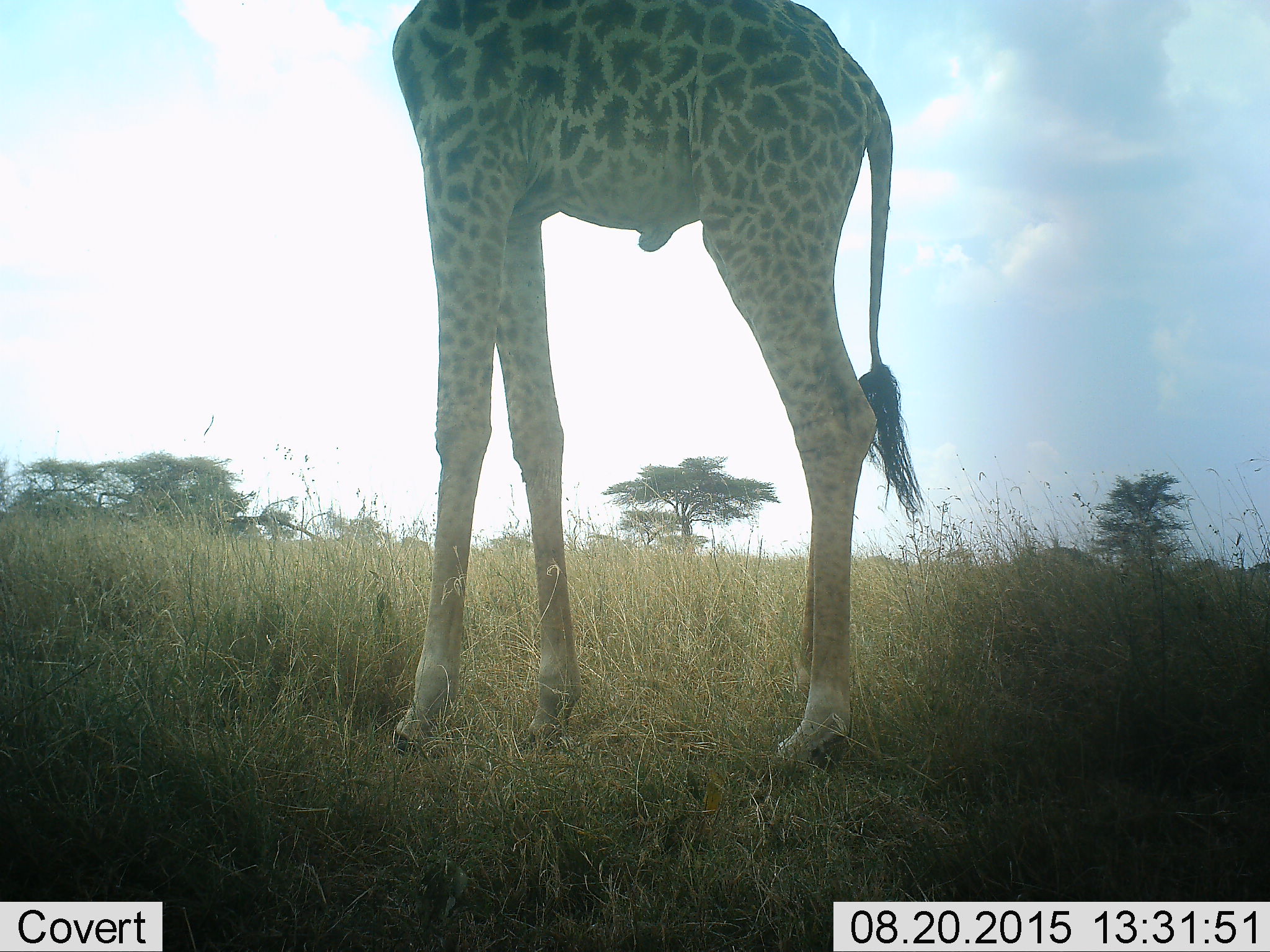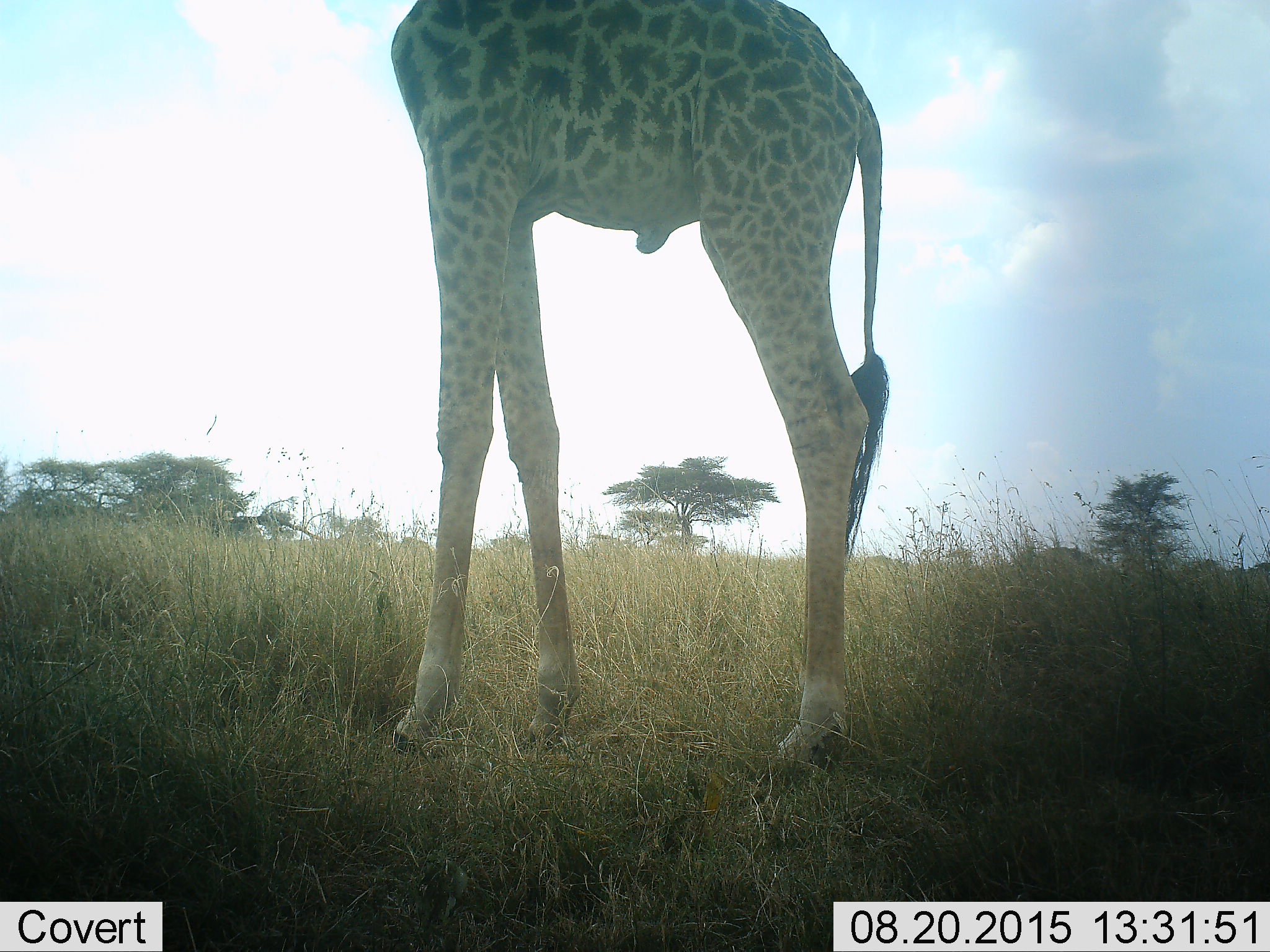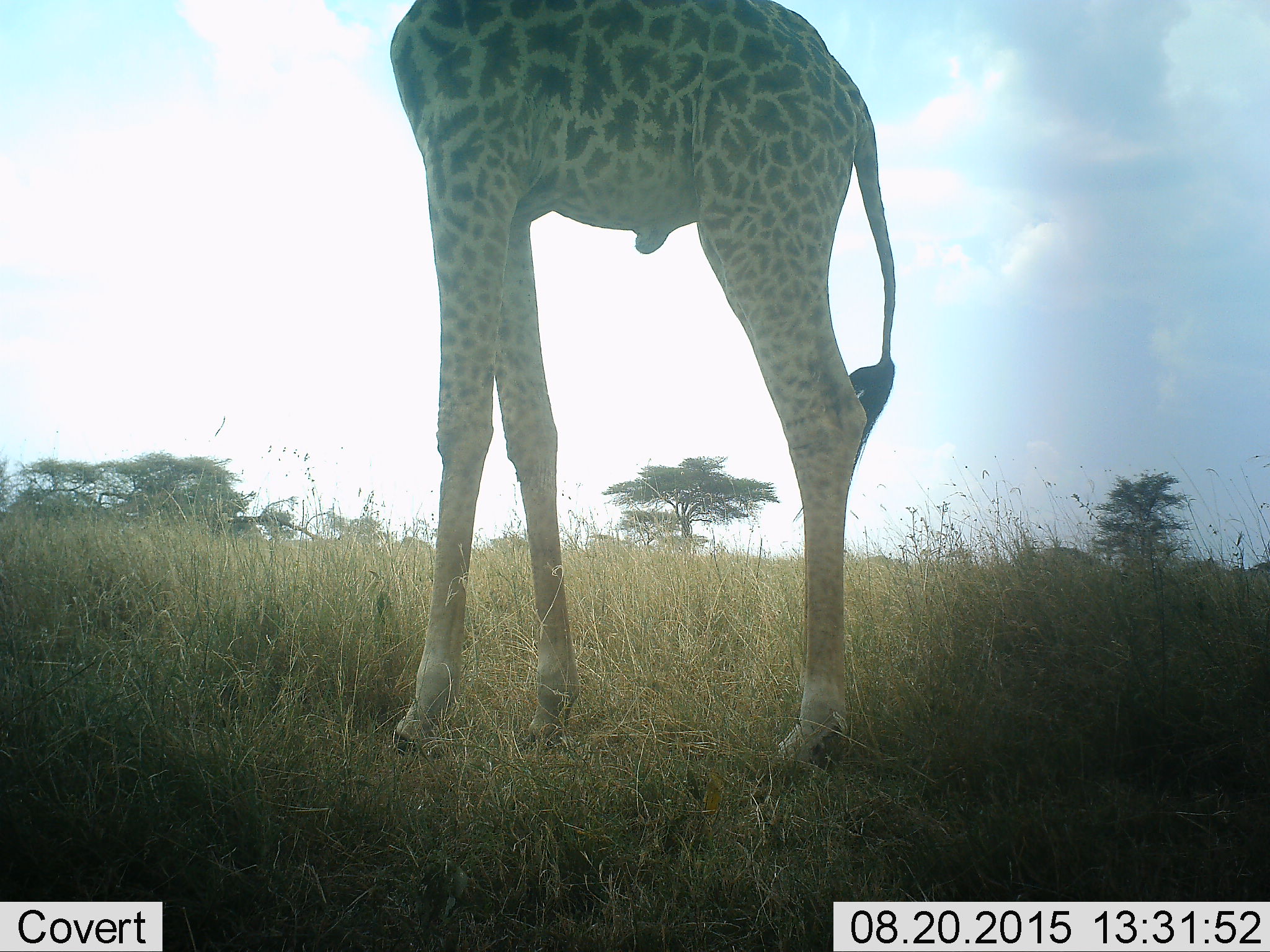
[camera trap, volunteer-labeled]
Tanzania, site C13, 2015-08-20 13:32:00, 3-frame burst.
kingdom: Animalia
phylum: Chordata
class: Mammalia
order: Artiodactyla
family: Giraffidae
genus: Giraffa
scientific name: Giraffa camelopardalis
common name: giraffe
Giraffe (Giraffa camelopardalis), count 1. Behavior (volunteer vote fractions): standing 100%, resting 0%, moving 0%, interacting 0%. Young present (vote fraction): 0%. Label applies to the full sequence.